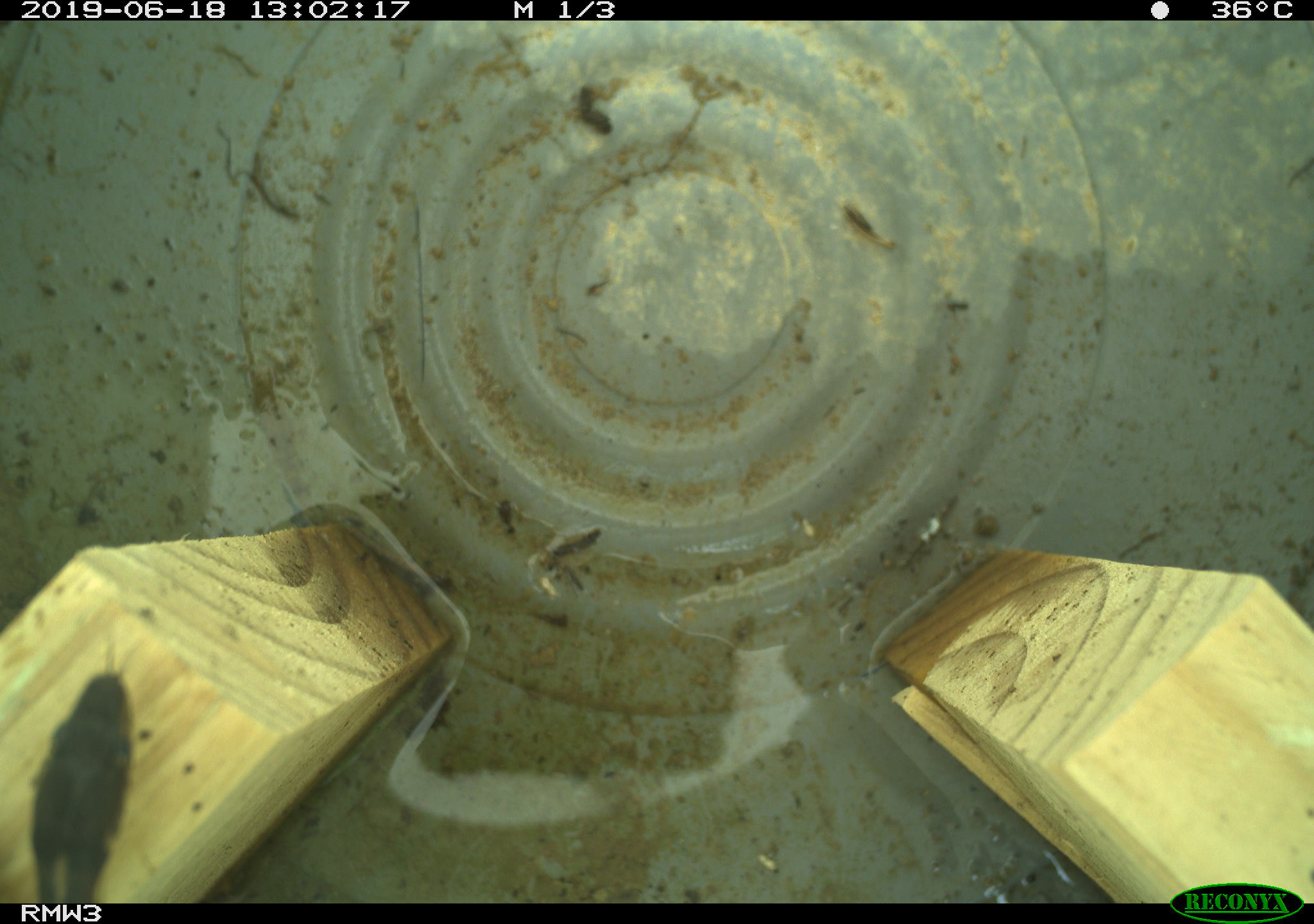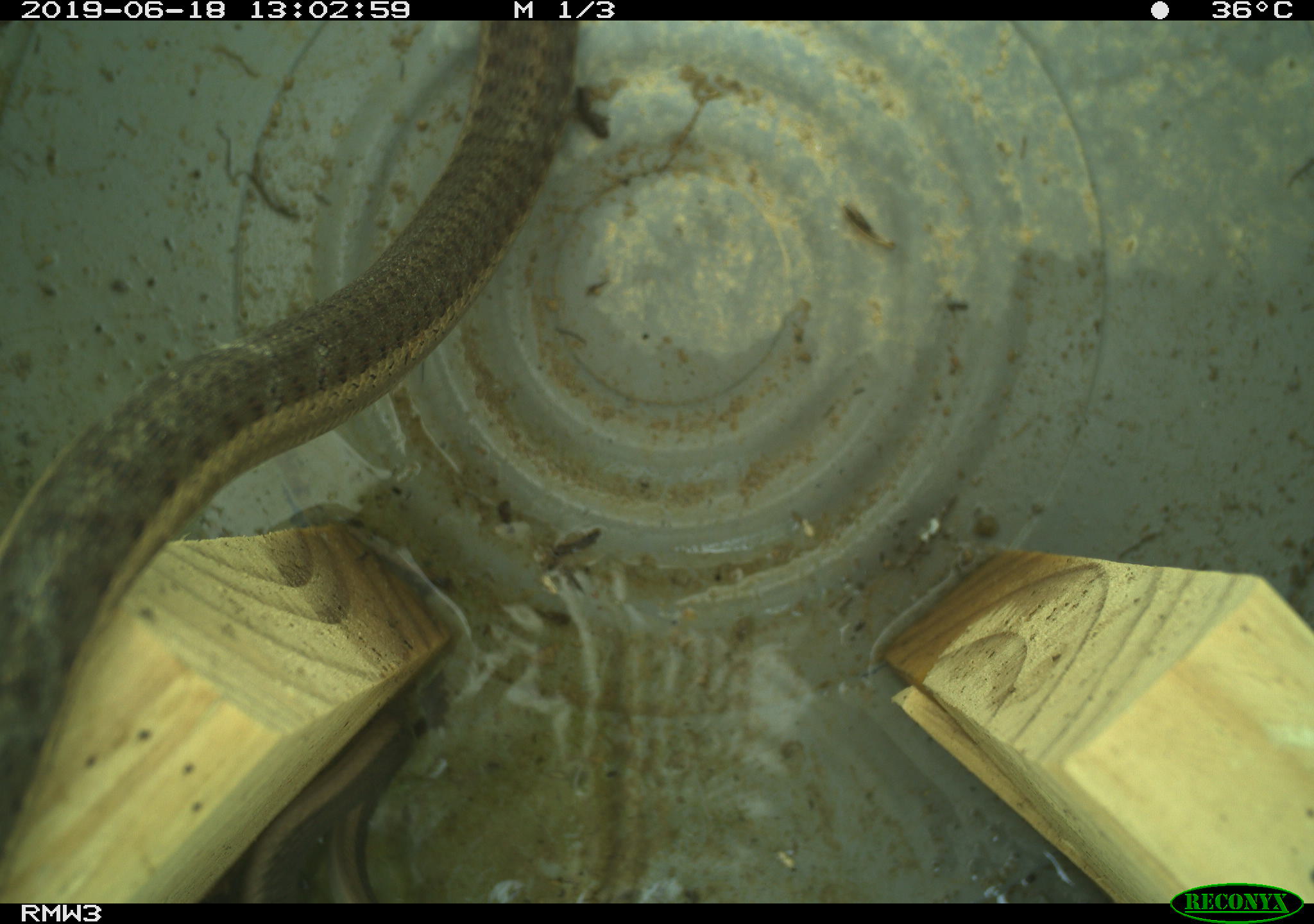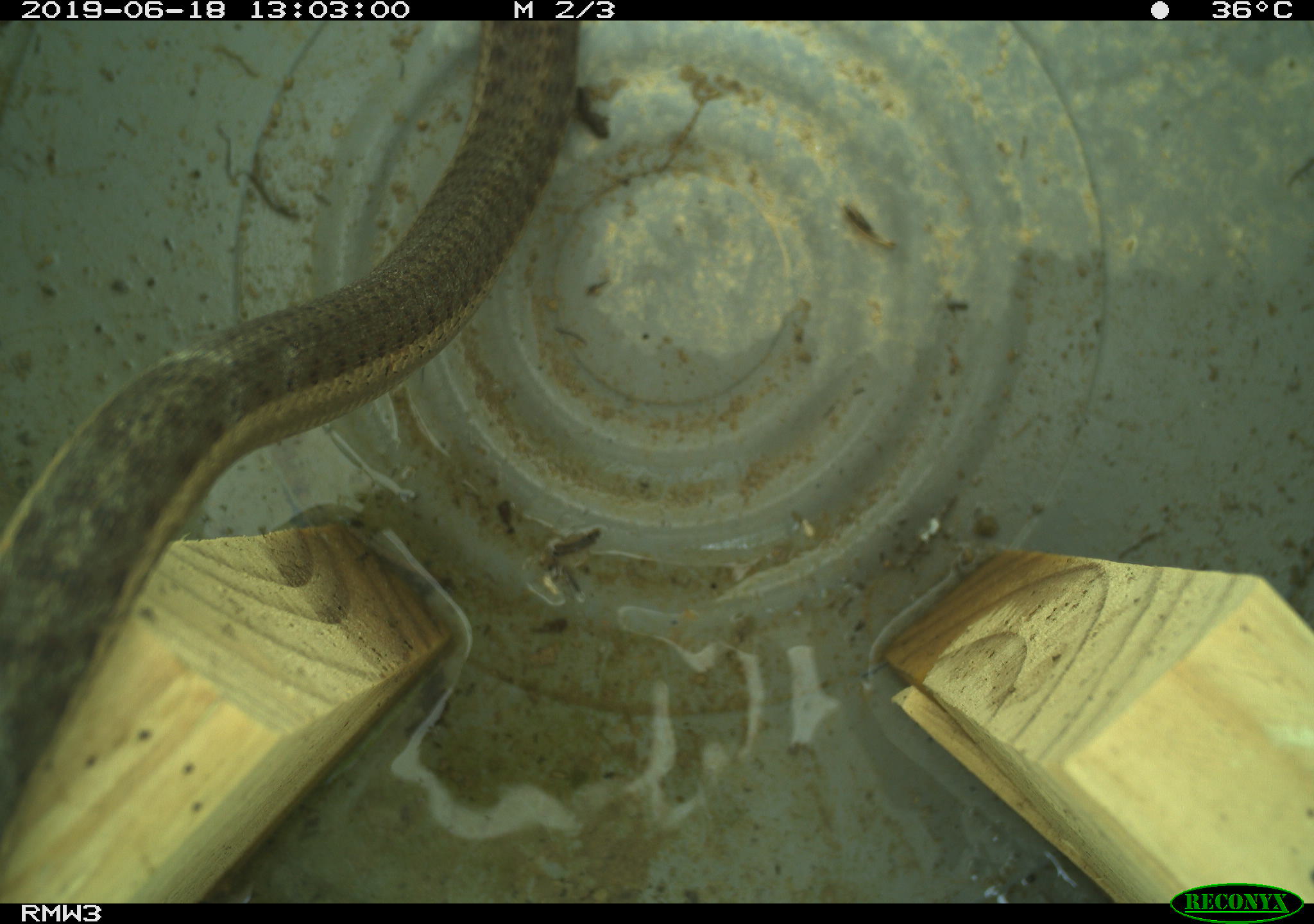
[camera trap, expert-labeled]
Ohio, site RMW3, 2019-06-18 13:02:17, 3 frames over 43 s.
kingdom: Animalia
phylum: Chordata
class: Reptilia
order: Squamata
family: Colubridae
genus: Thamnophis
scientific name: Thamnophis sirtalis sirtalis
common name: eastern gartersnake